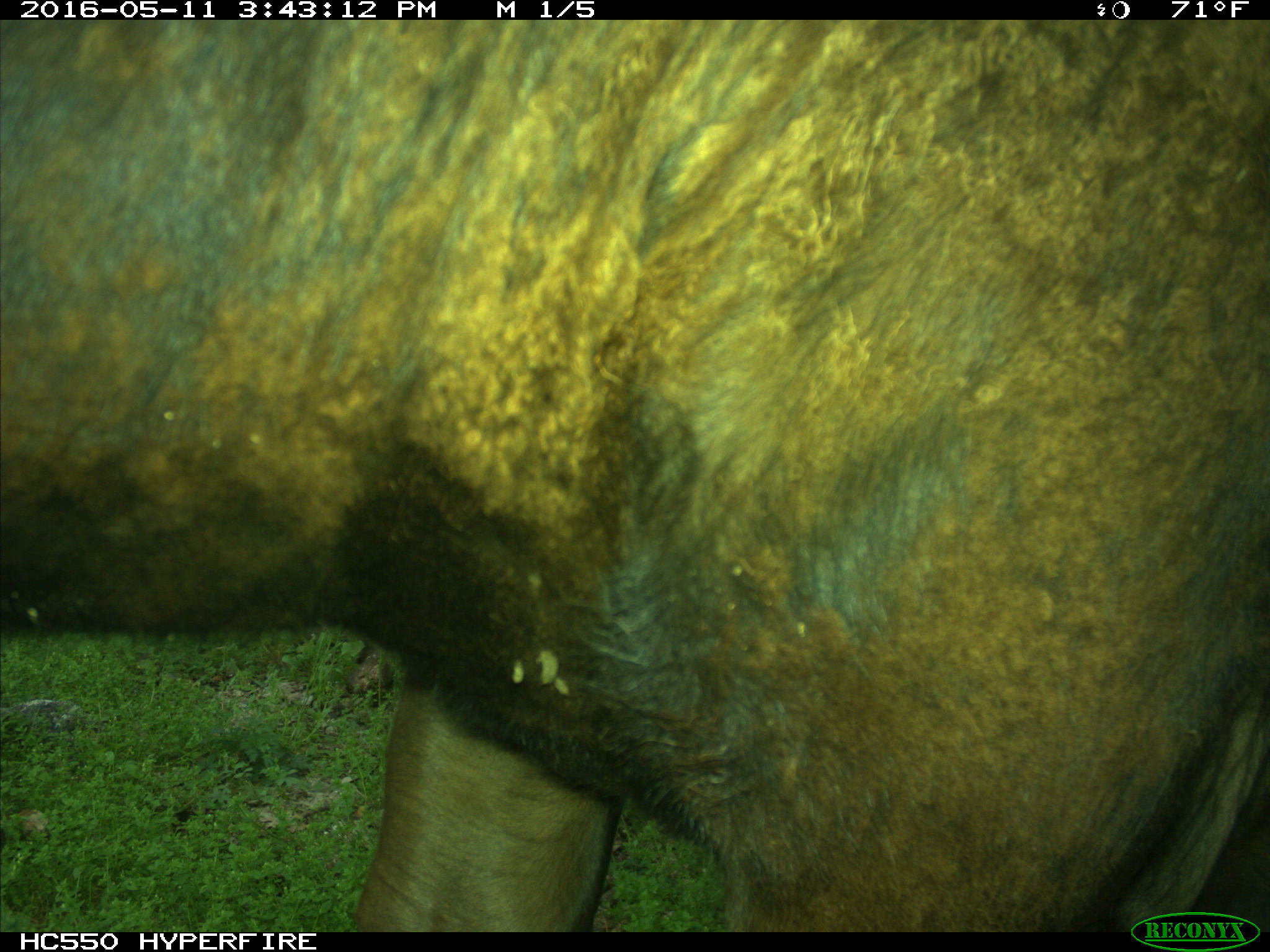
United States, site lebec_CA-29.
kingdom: Animalia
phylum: Chordata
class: Mammalia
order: Artiodactyla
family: Bovidae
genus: Bos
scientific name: Bos taurus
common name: domestic cow